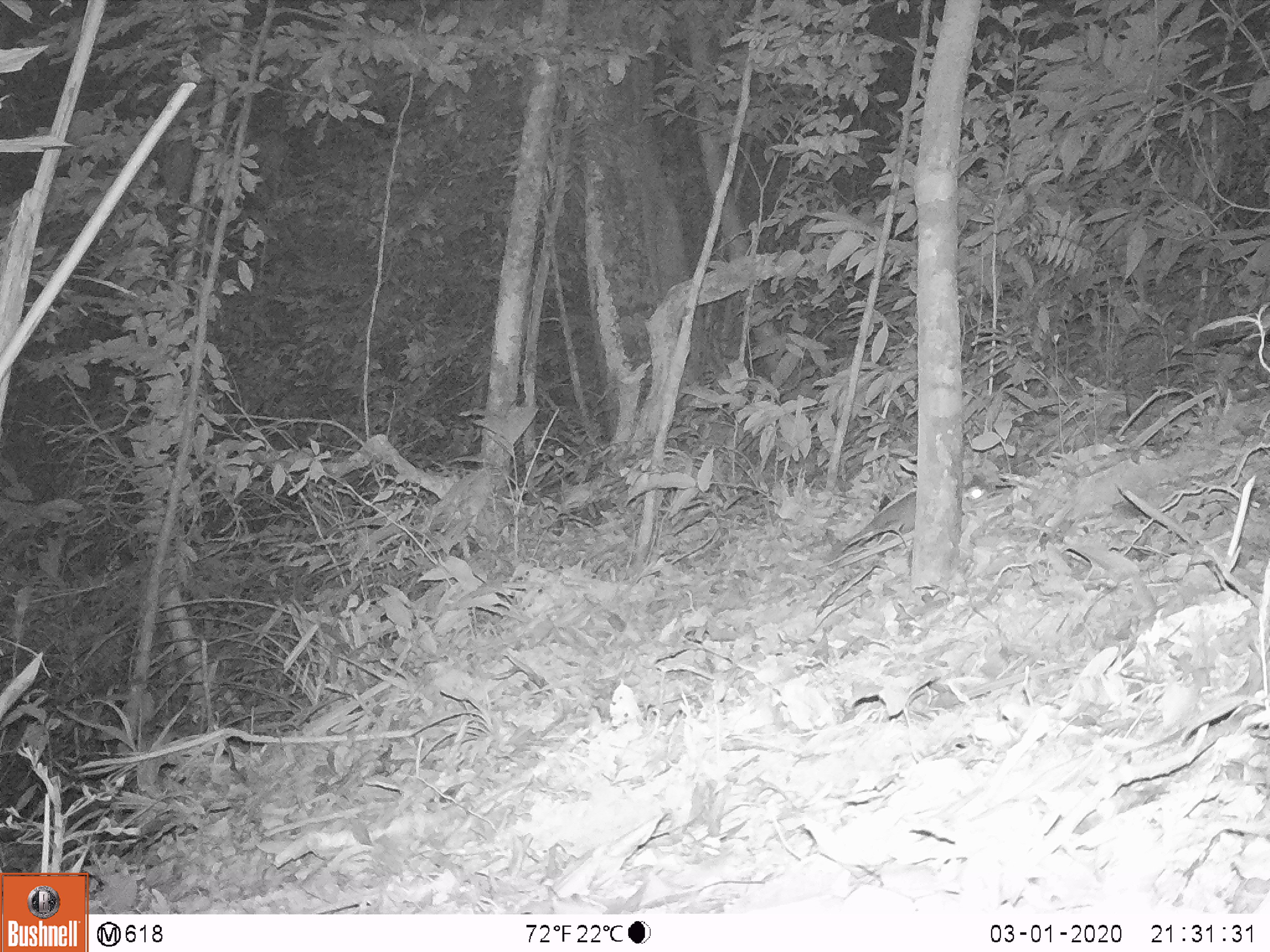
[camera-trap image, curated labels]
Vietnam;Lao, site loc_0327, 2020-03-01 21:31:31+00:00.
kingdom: Animalia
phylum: Chordata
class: Mammalia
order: Carnivora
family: Mustelidae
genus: Melogale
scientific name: Melogale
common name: ferret badger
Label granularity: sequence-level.